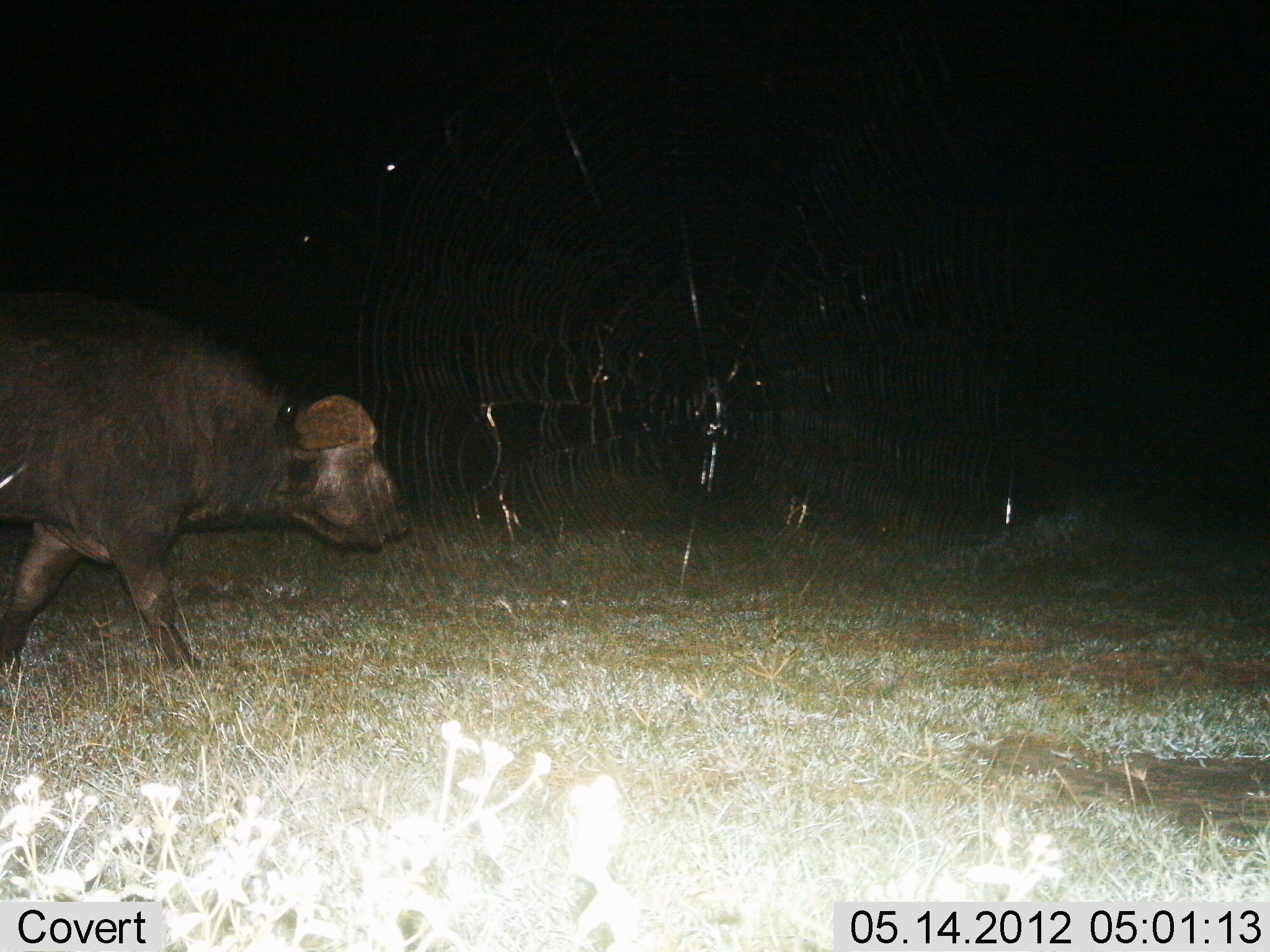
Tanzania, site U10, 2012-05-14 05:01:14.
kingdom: Animalia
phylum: Chordata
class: Mammalia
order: Artiodactyla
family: Bovidae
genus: Syncerus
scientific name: Syncerus caffer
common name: cape buffalo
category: buffalo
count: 1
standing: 10%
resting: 0%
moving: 100%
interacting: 0%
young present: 0%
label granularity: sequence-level